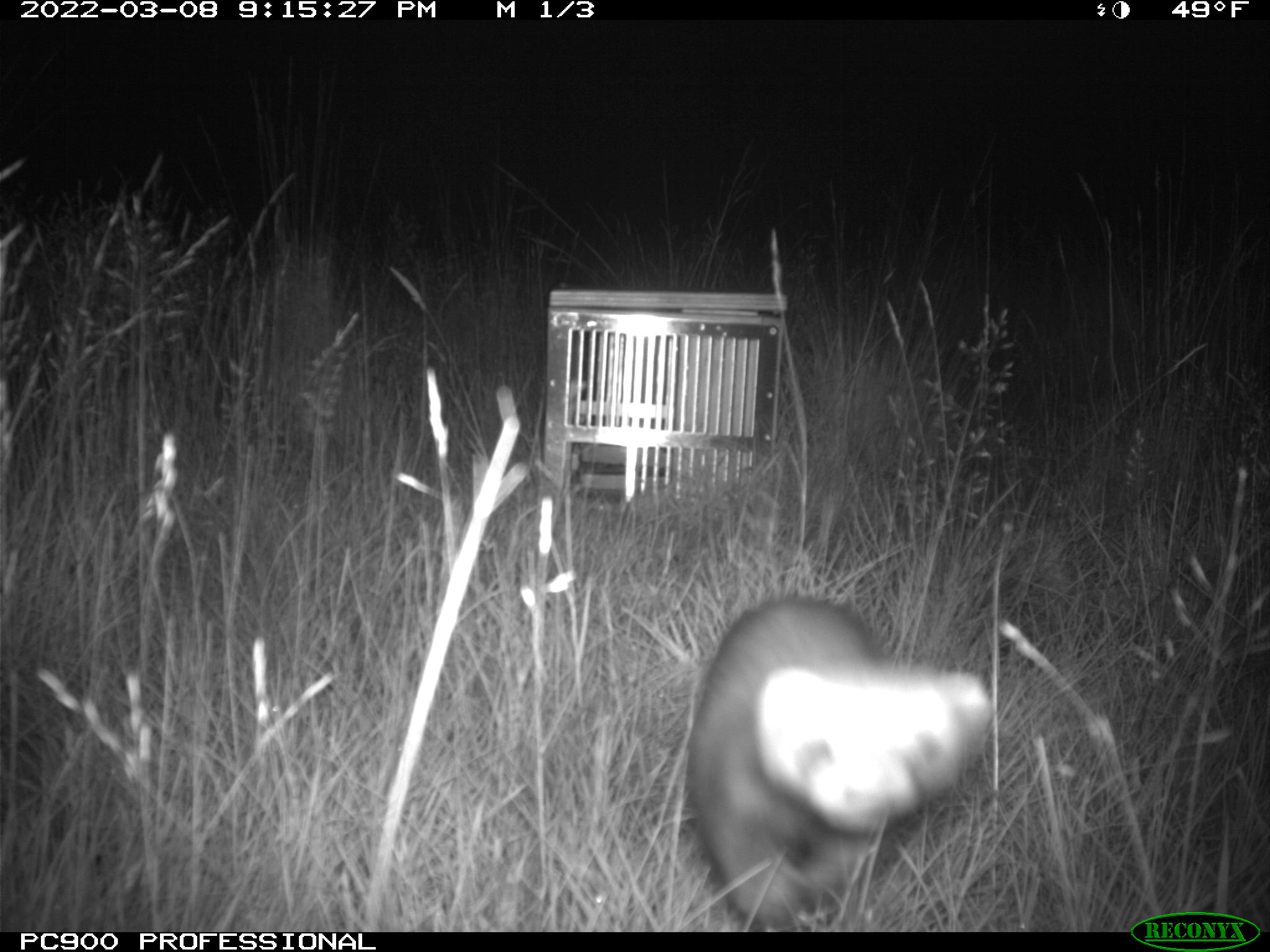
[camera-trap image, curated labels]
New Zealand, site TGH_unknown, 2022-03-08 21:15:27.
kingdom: Animalia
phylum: Chordata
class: Mammalia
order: Carnivora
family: Mustelidae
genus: Mustela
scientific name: Mustela furo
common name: ferret